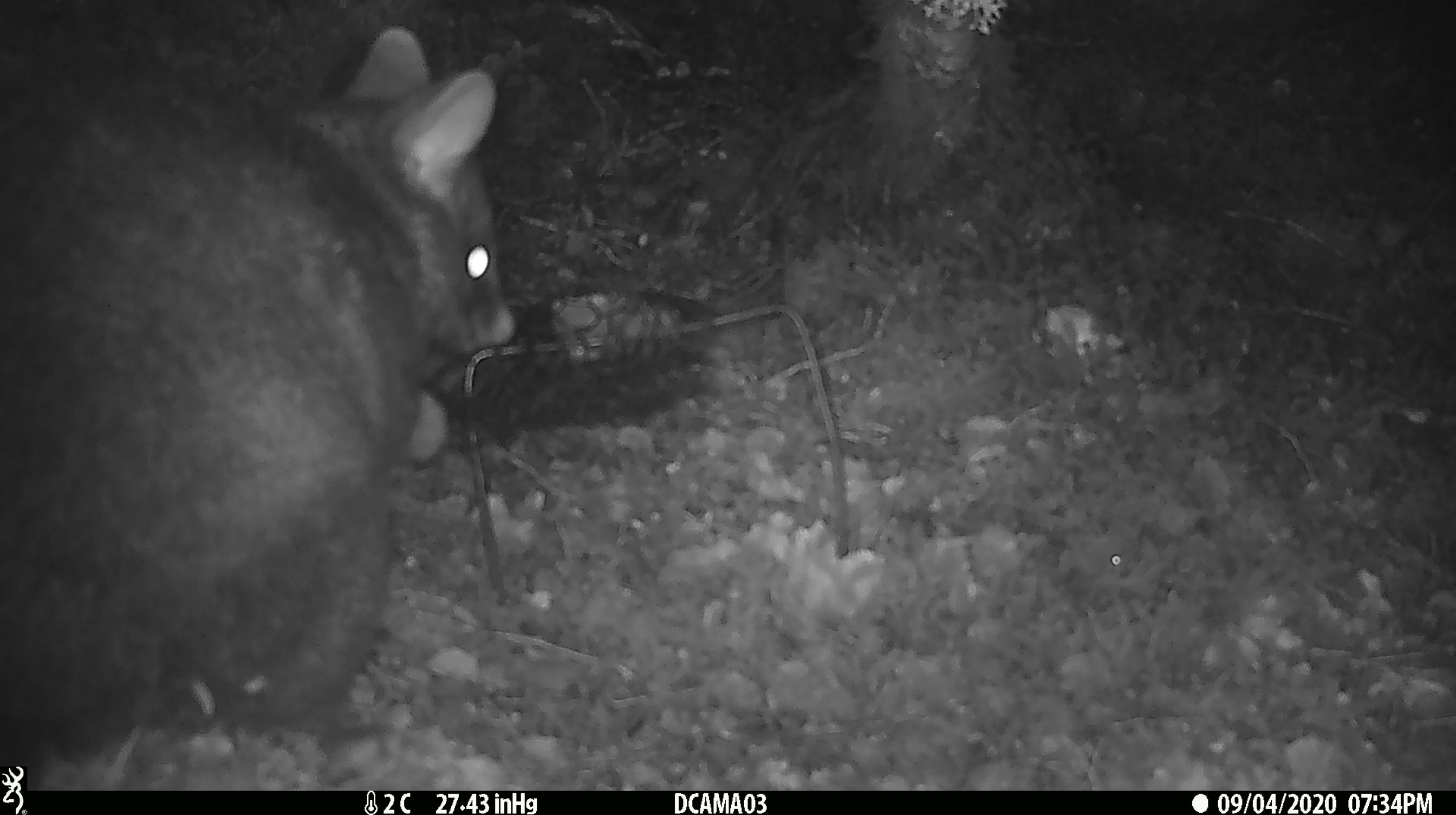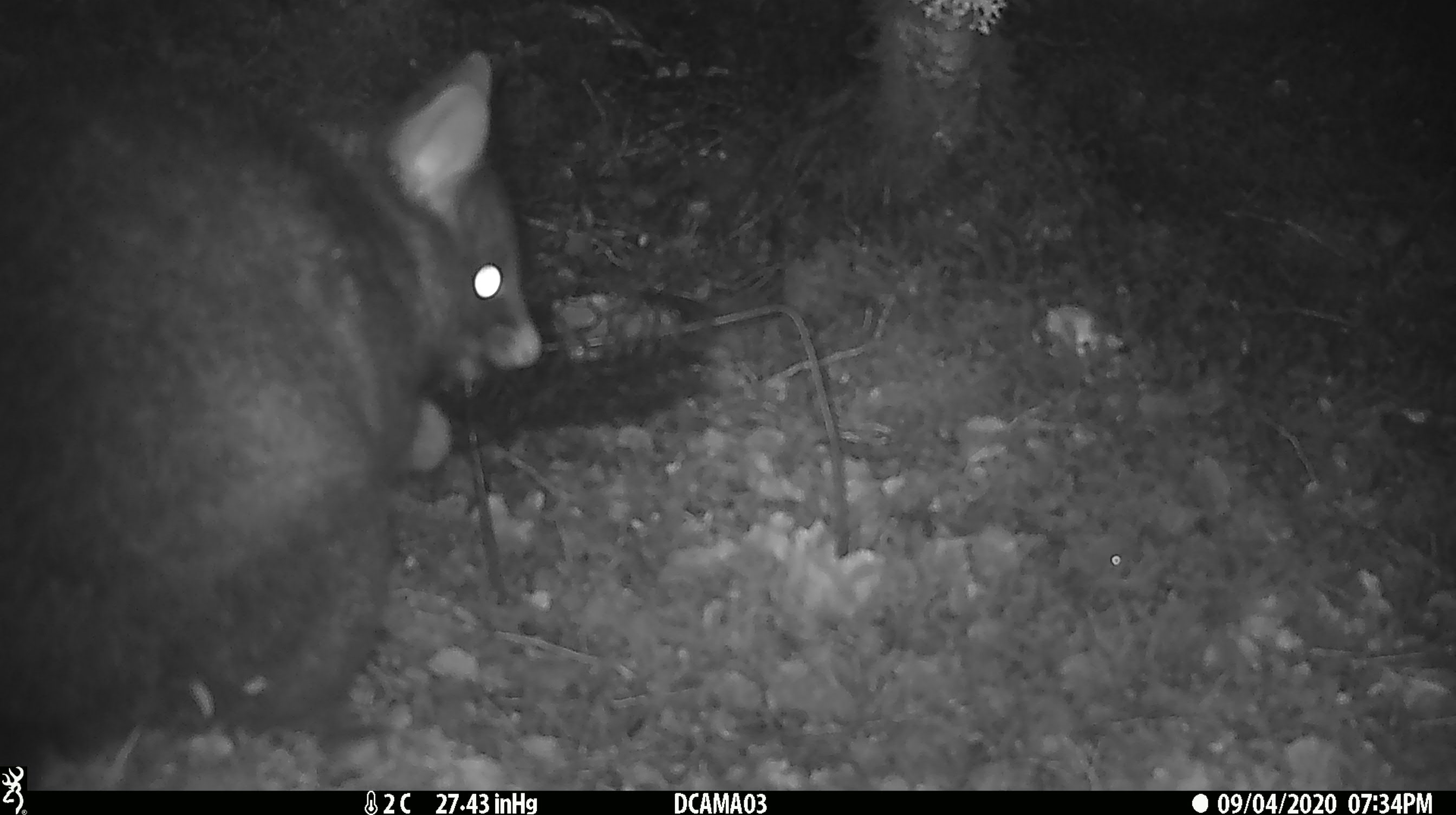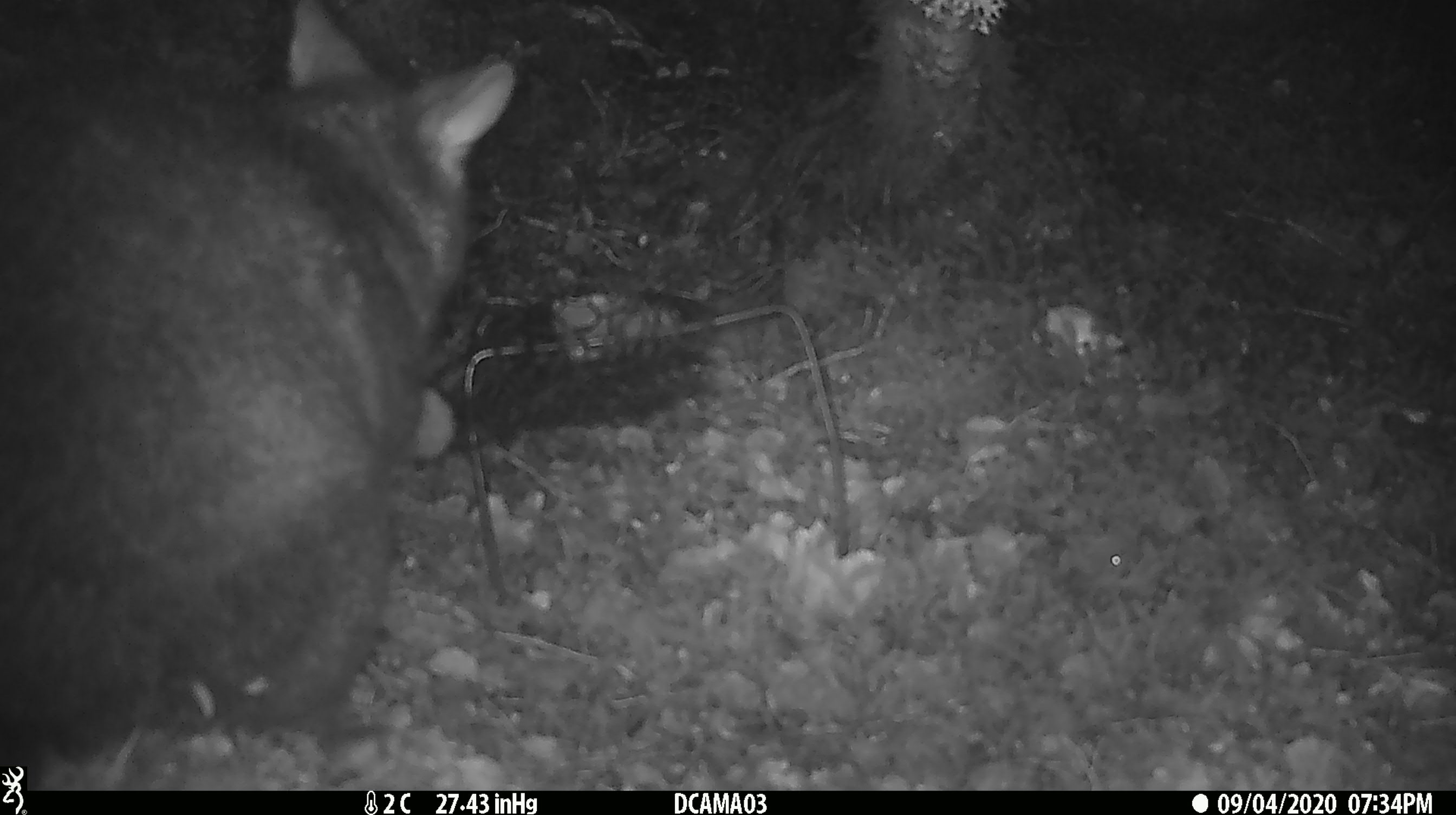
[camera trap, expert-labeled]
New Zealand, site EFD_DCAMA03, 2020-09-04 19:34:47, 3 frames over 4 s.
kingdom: Animalia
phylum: Chordata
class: Mammalia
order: Diprotodontia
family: Phalangeridae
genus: Trichosurus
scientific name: Trichosurus vulpecula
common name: common brushtail possum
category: possum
Possum (common brushtail possum) (Trichosurus vulpecula).